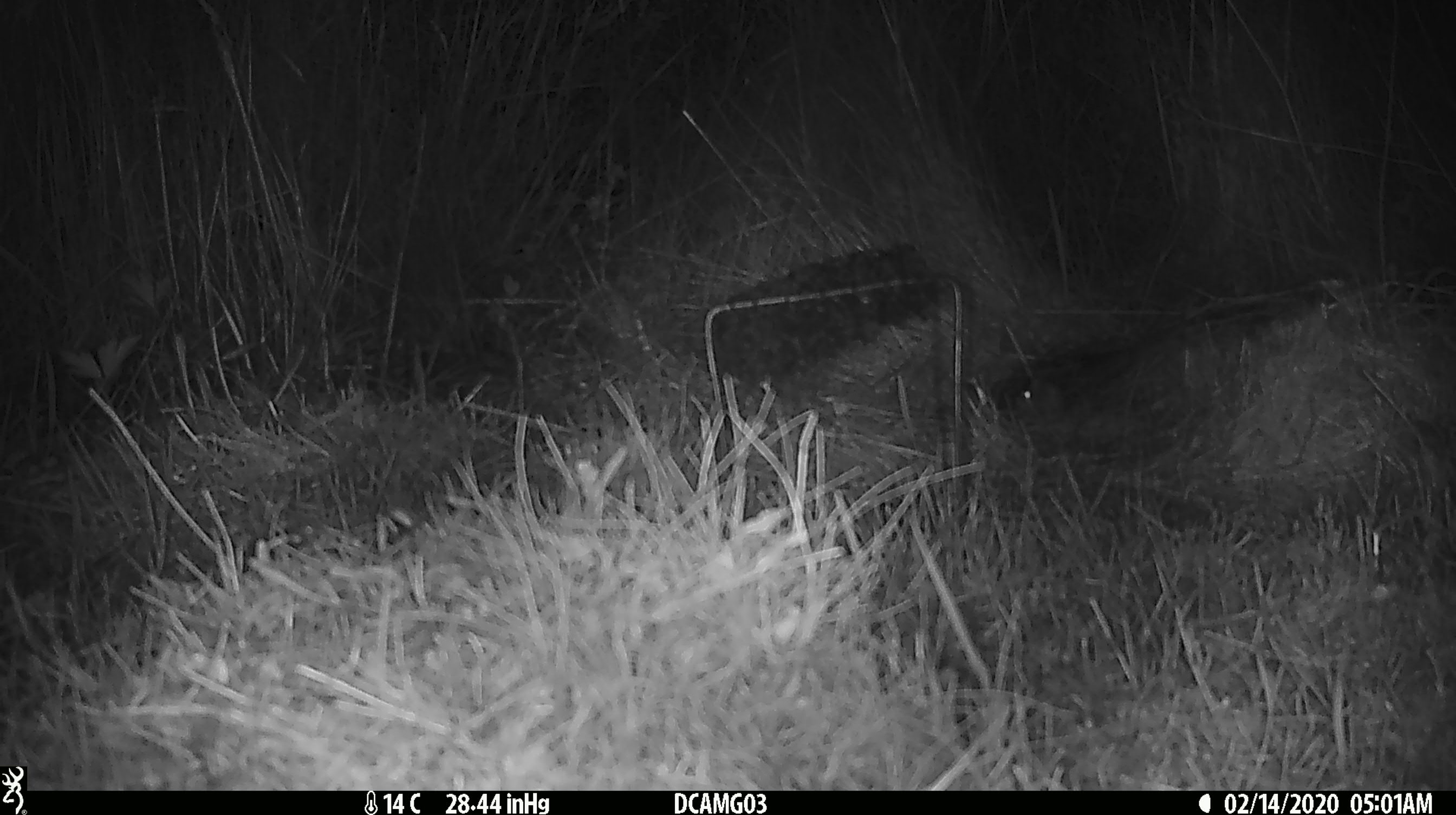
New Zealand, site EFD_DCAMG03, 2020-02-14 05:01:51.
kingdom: Animalia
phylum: Chordata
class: Mammalia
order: Rodentia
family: Muridae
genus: Mus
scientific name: Mus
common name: mouse